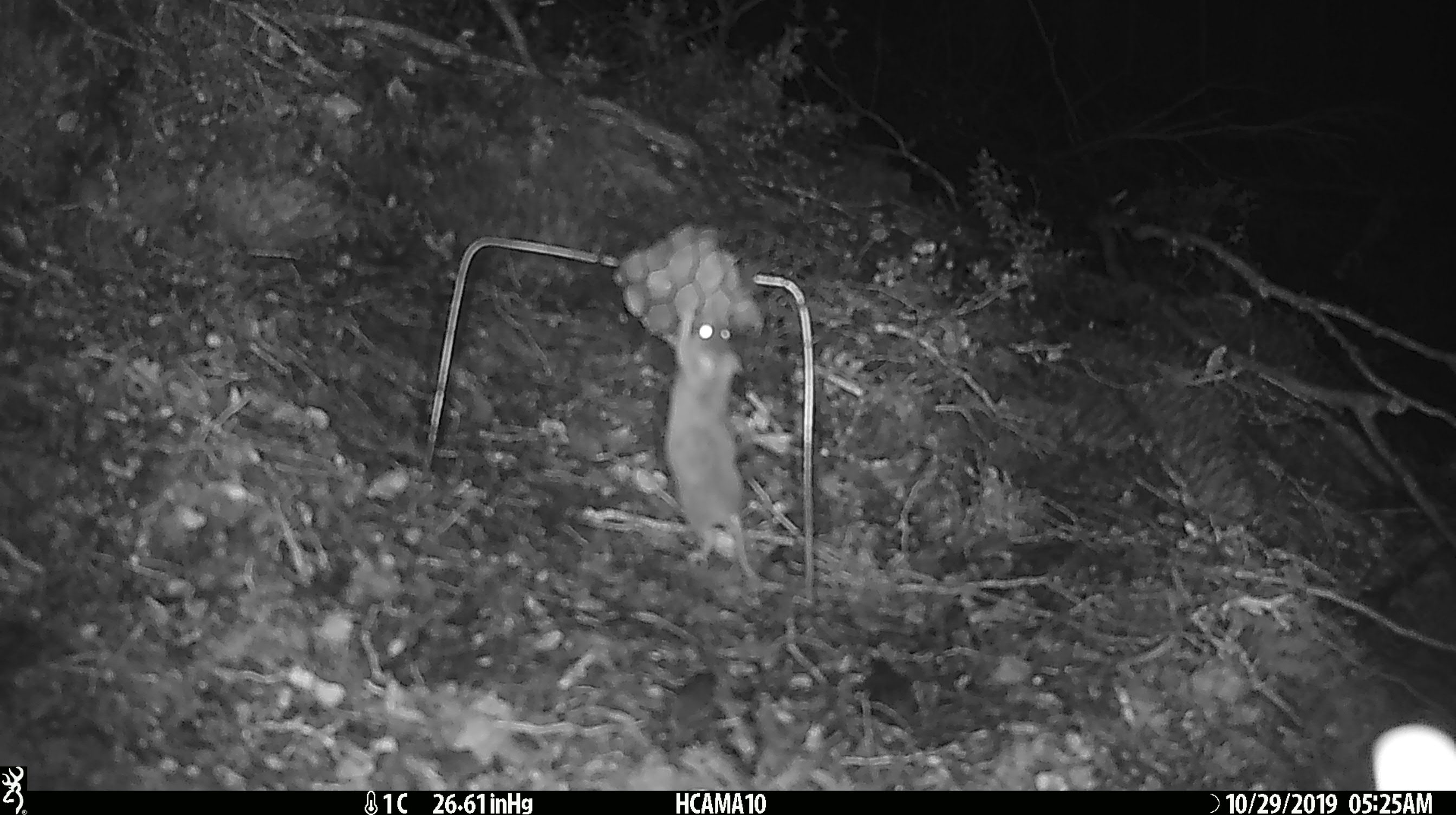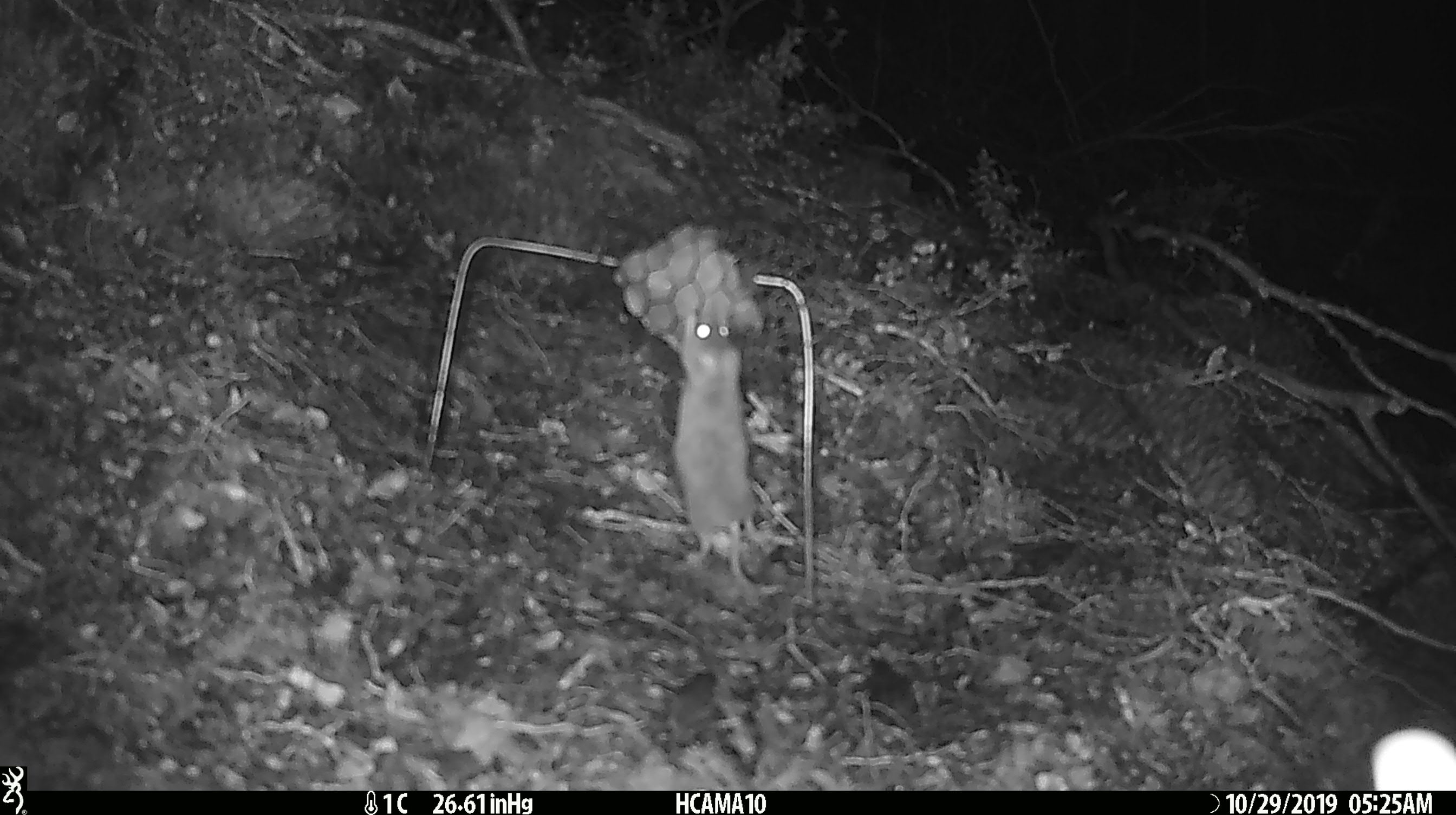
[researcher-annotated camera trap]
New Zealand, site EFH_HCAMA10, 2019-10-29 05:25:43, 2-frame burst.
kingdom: Animalia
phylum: Chordata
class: Mammalia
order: Rodentia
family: Muridae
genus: Mus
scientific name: Mus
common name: mouse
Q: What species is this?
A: Mouse (Mus).